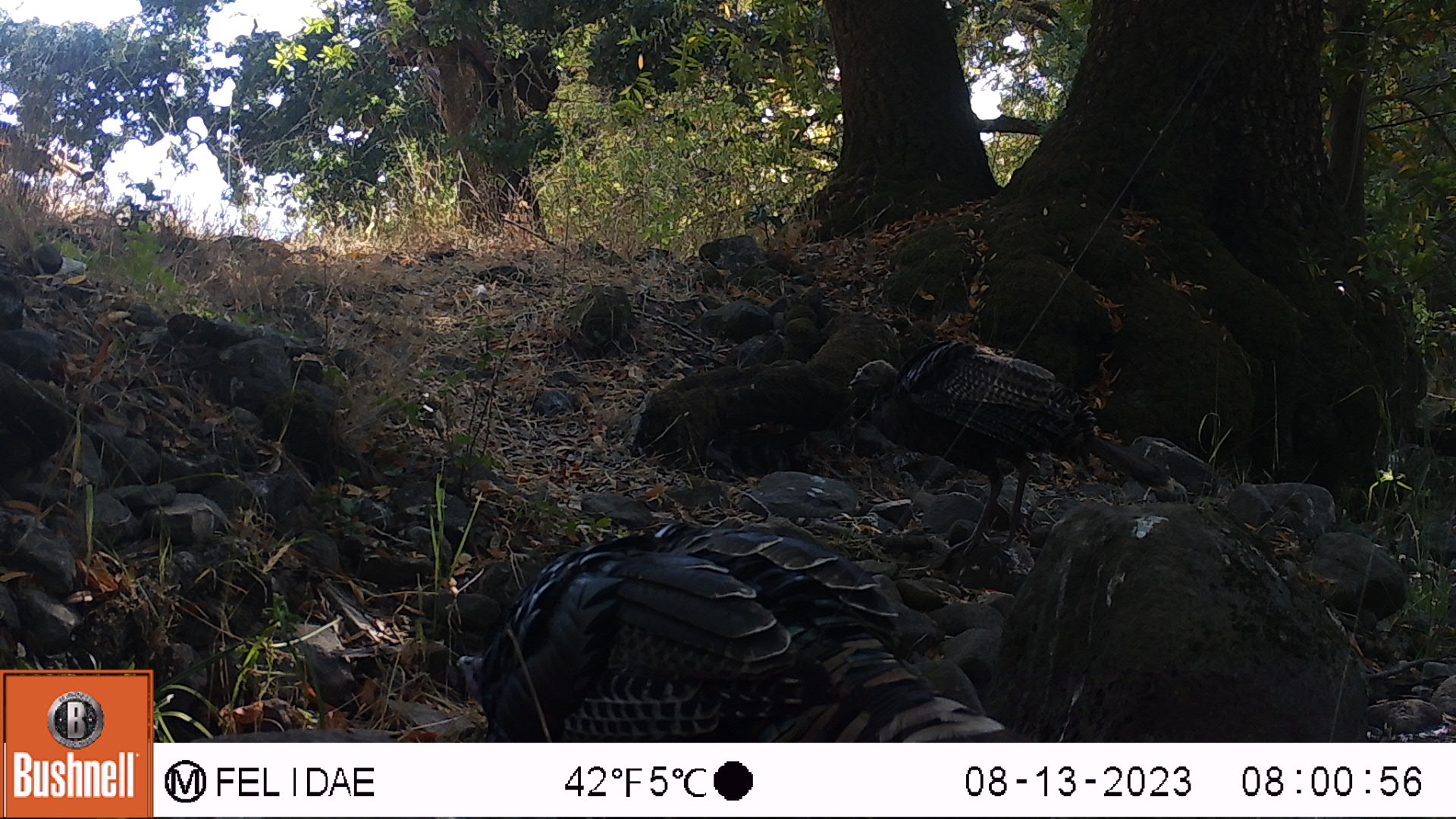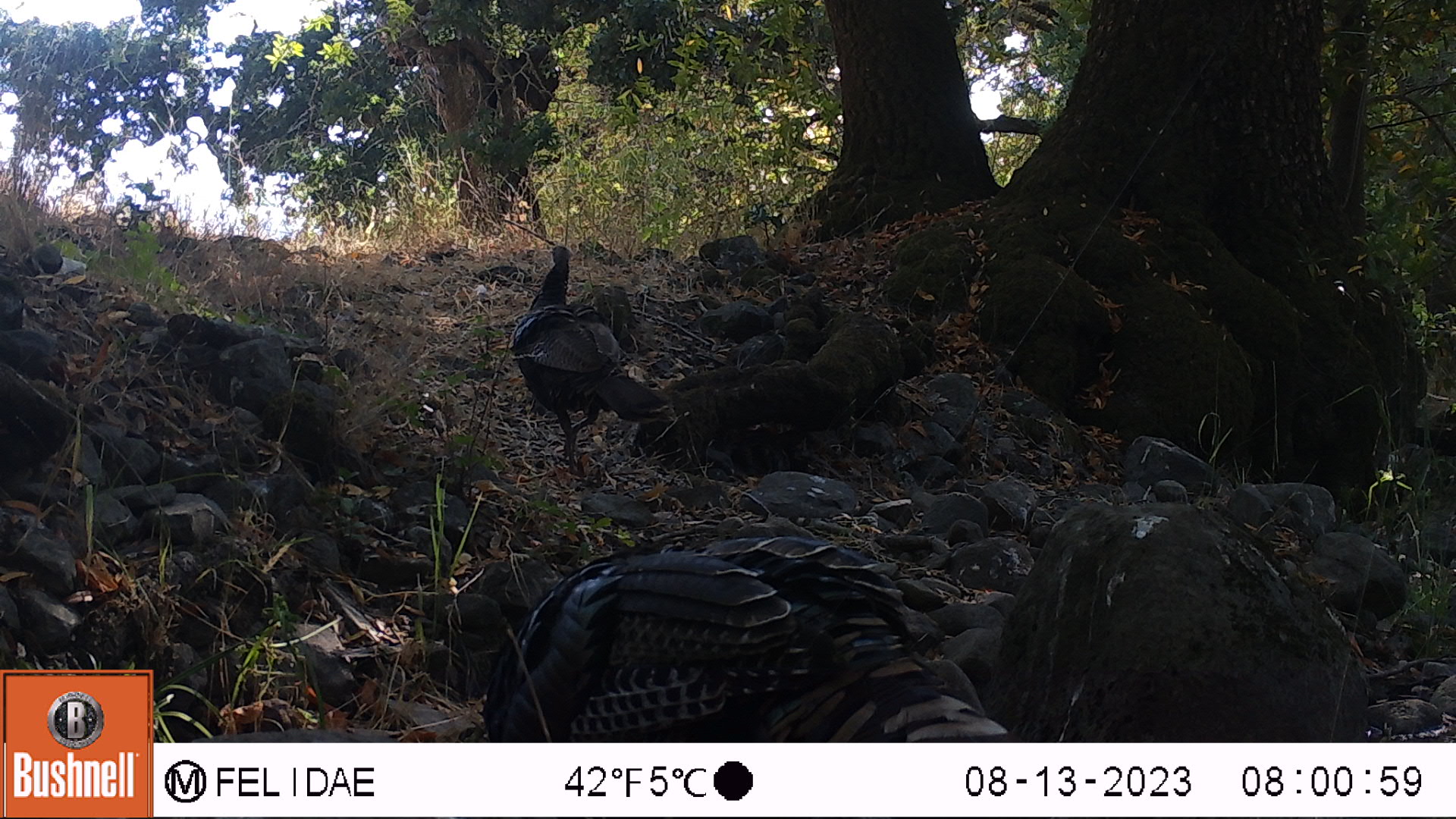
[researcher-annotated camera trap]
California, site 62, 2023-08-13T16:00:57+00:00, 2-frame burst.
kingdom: Animalia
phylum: Chordata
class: Aves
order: Galliformes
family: Phasianidae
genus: Meleagris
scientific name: Meleagris gallopavo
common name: turkey